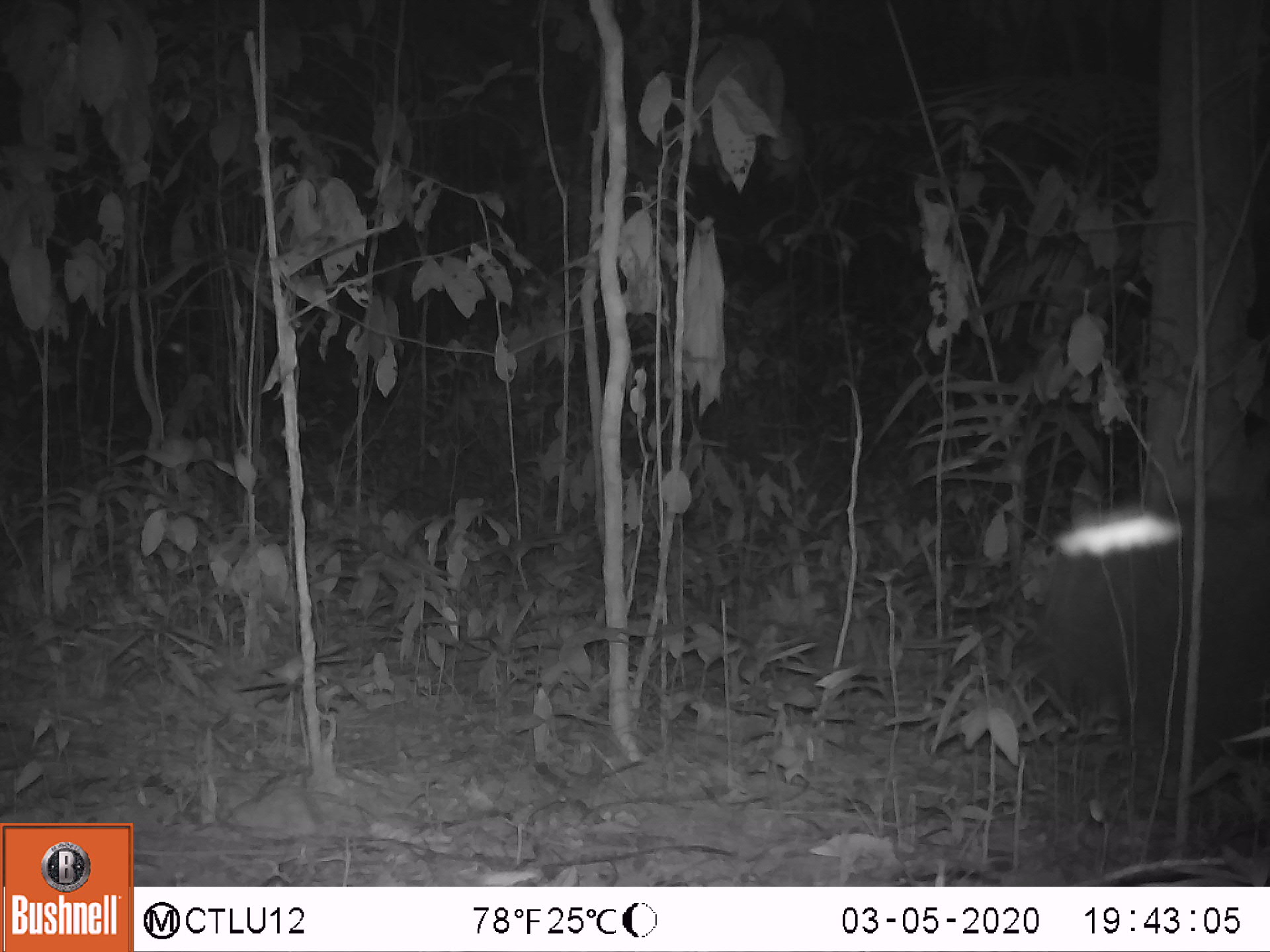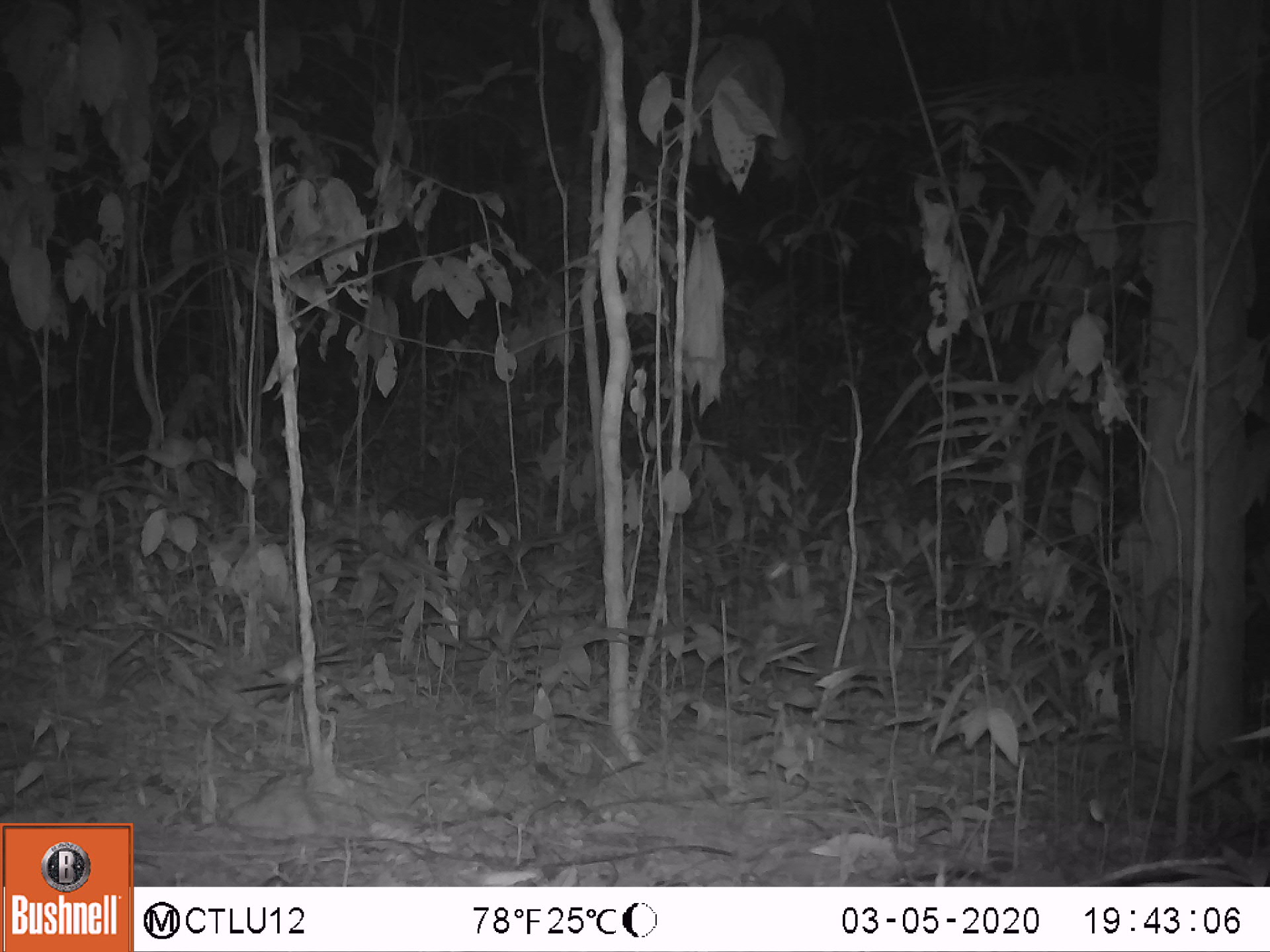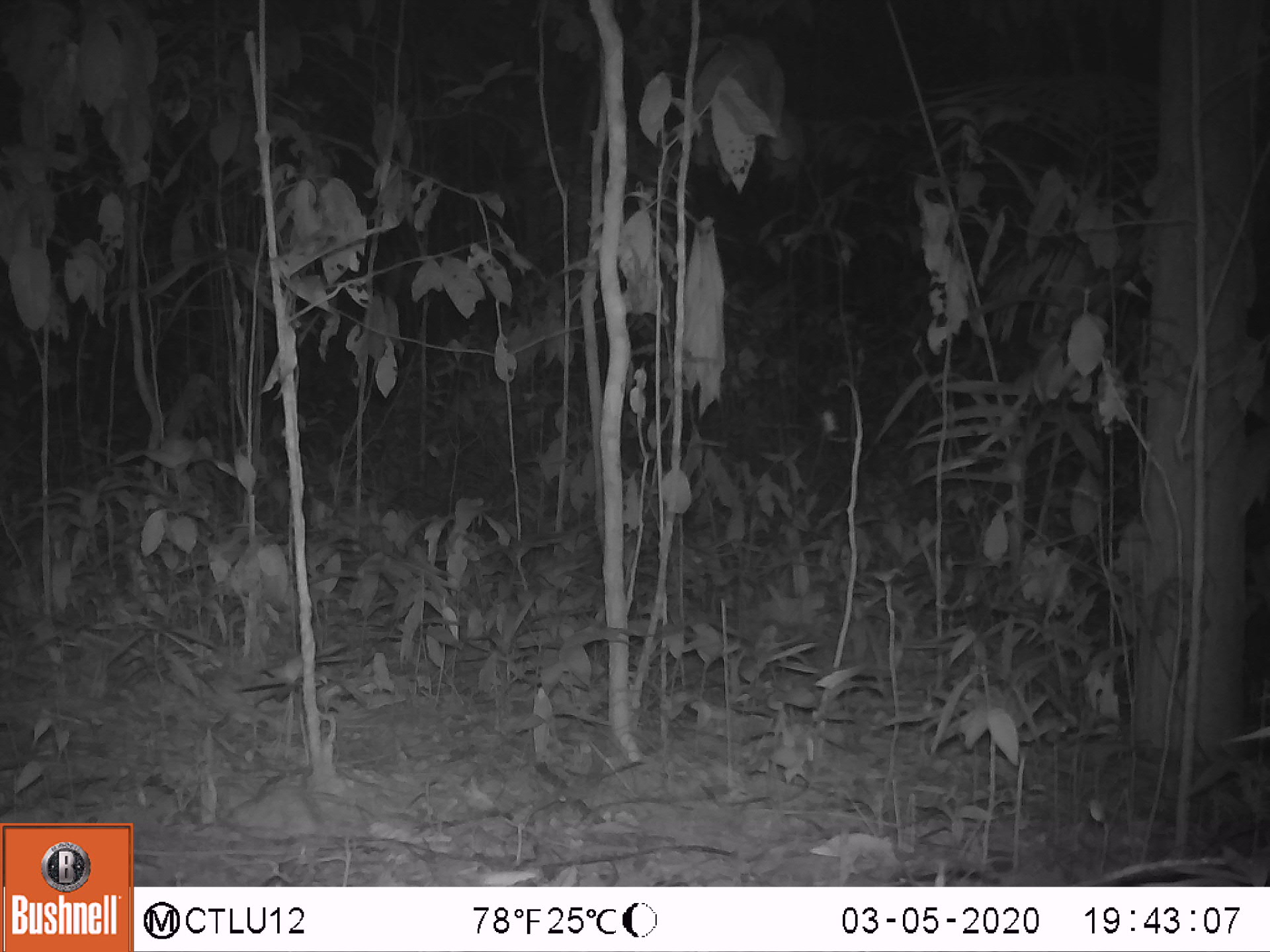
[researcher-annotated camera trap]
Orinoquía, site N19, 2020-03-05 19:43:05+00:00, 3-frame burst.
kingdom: Animalia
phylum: Chordata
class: Mammalia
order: Pilosa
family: Myrmecophagidae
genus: Myrmecophaga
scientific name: Myrmecophaga tridactyla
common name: giant anteater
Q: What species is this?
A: Giant anteater (Myrmecophaga tridactyla).